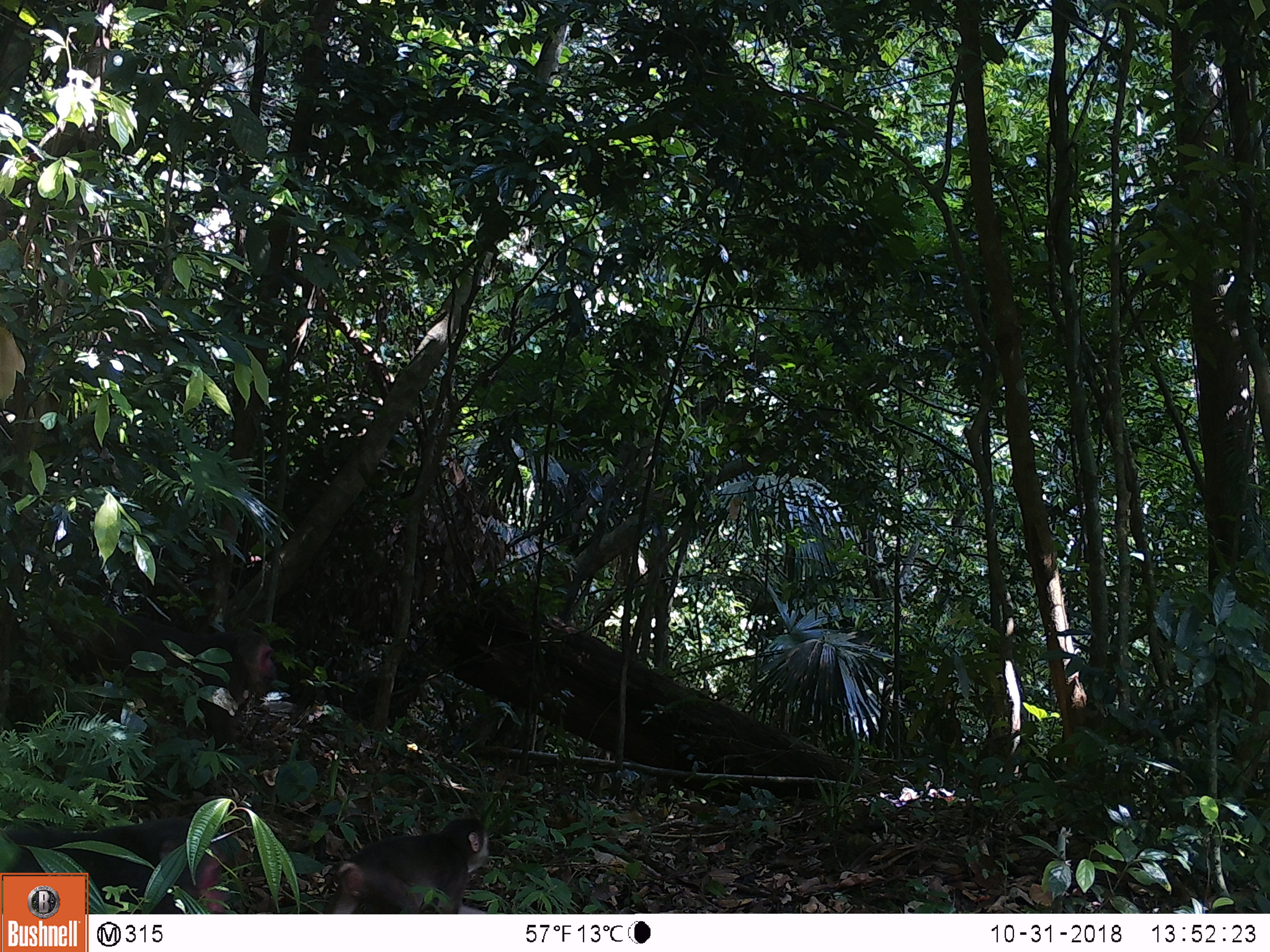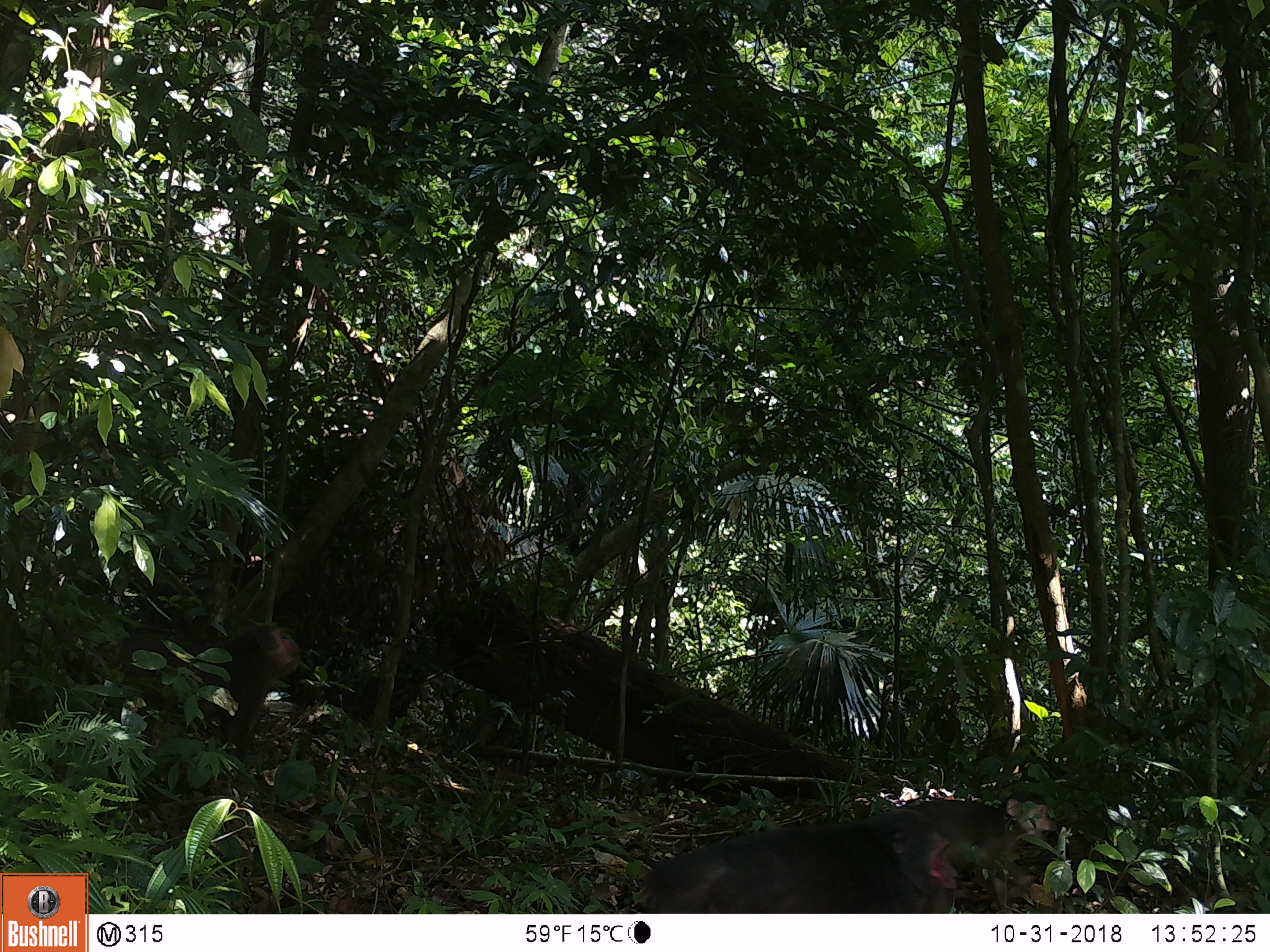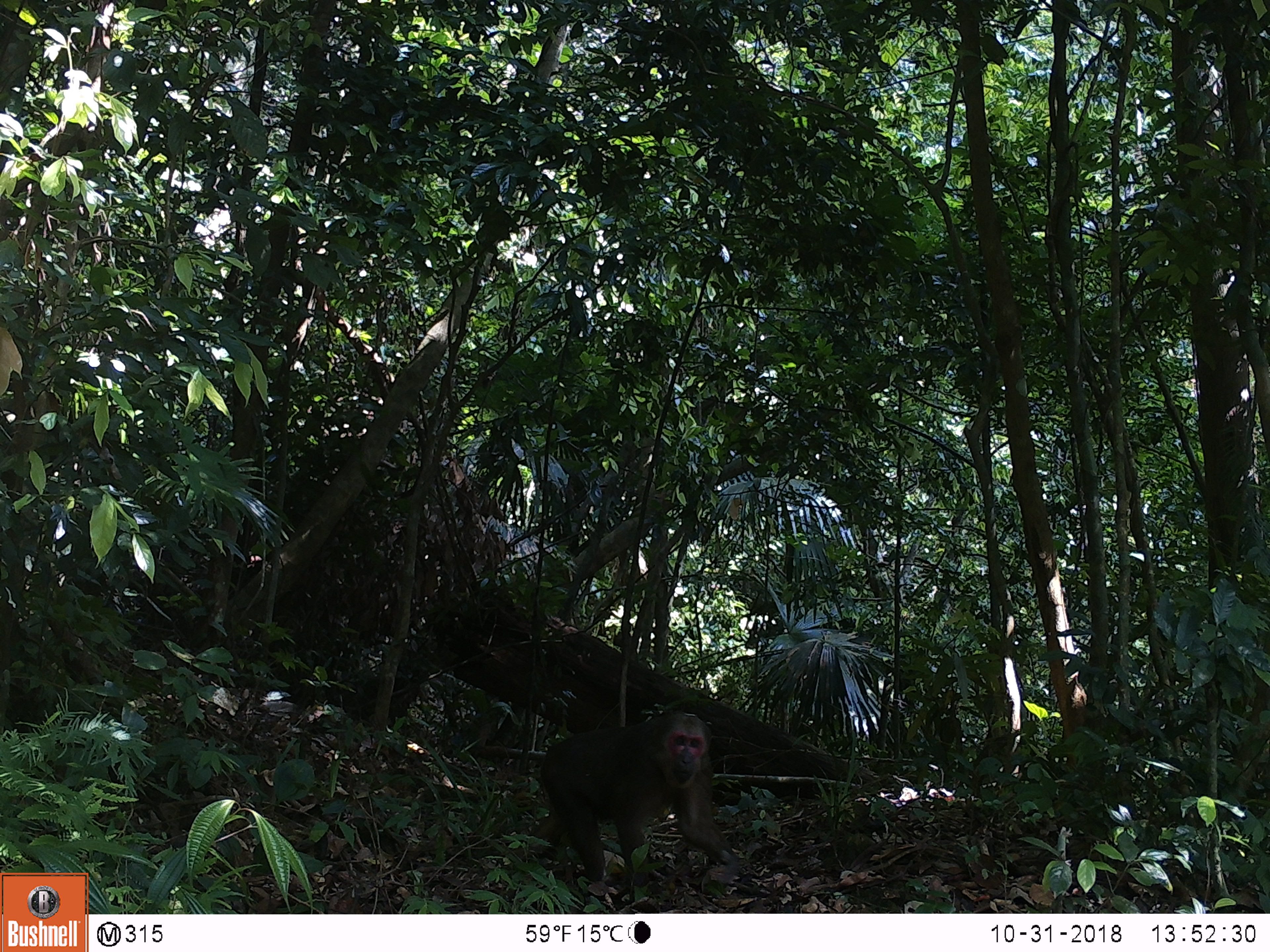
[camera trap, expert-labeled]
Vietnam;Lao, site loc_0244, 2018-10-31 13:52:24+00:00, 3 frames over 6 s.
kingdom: Animalia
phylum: Chordata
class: Mammalia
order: Primates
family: Cercopithecidae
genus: Macaca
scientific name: Macaca arctoides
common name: stump-tailed macaque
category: stump tailed macaque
Stump tailed macaque (stump-tailed macaque) (Macaca arctoides). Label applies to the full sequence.